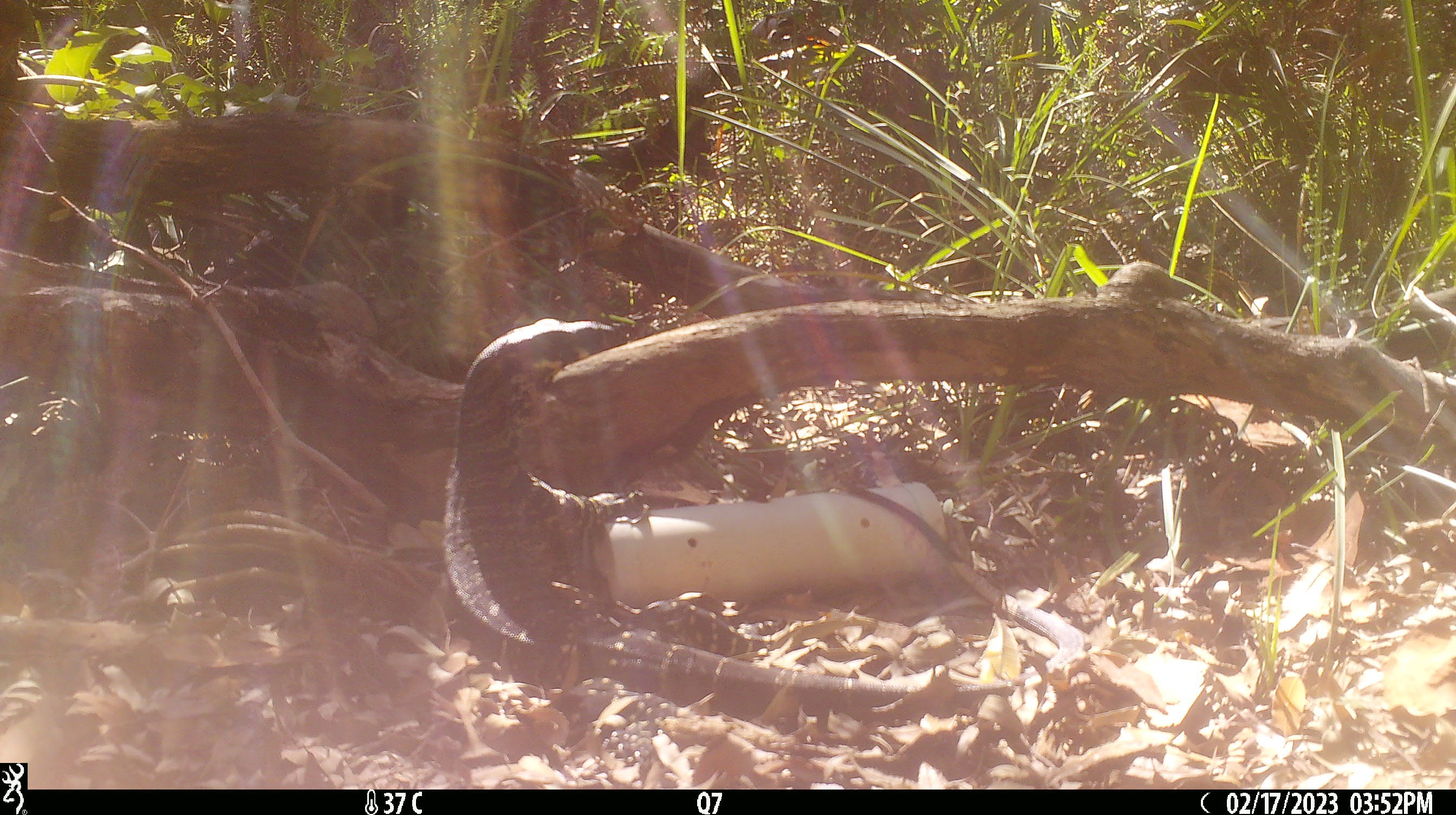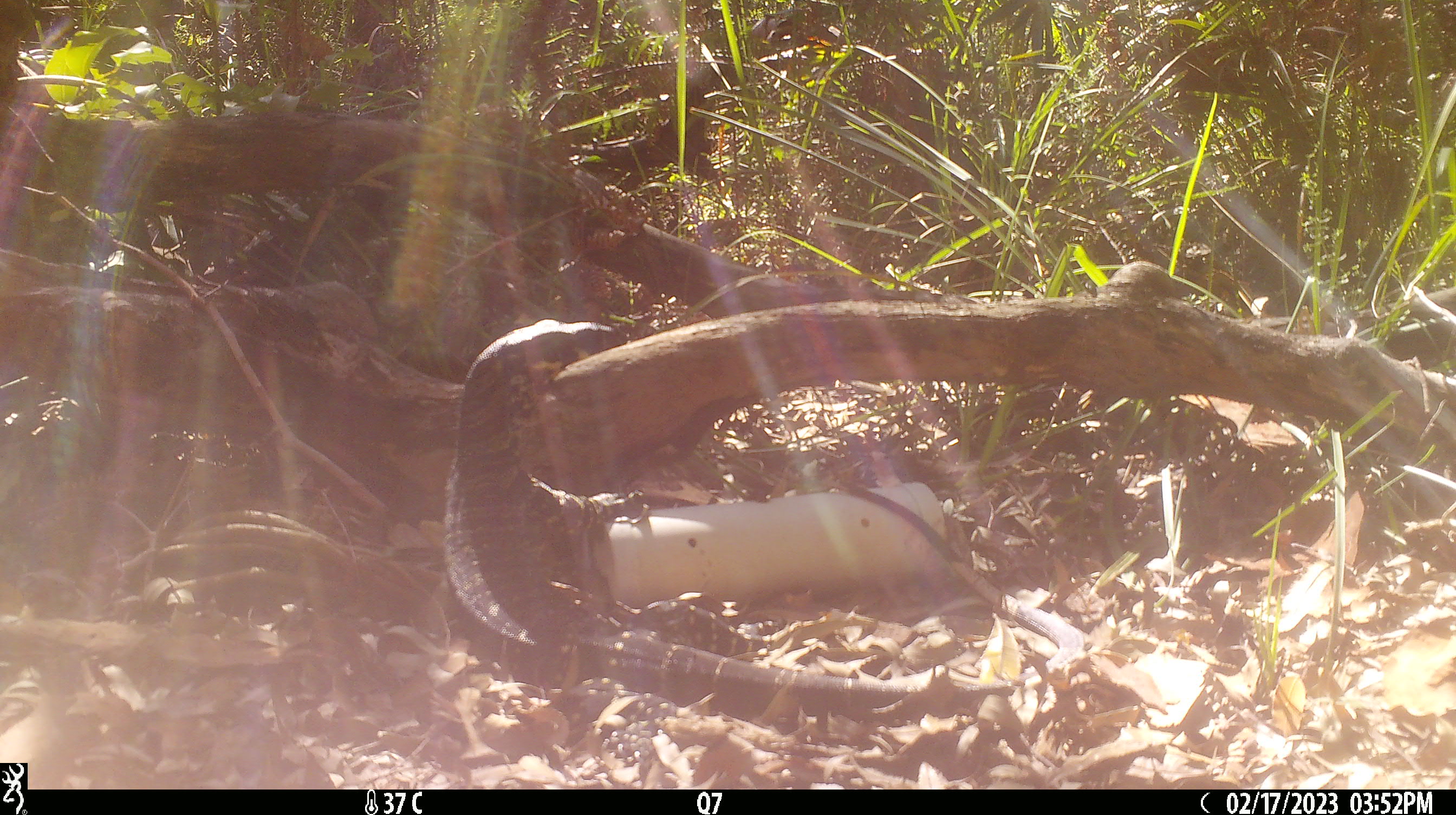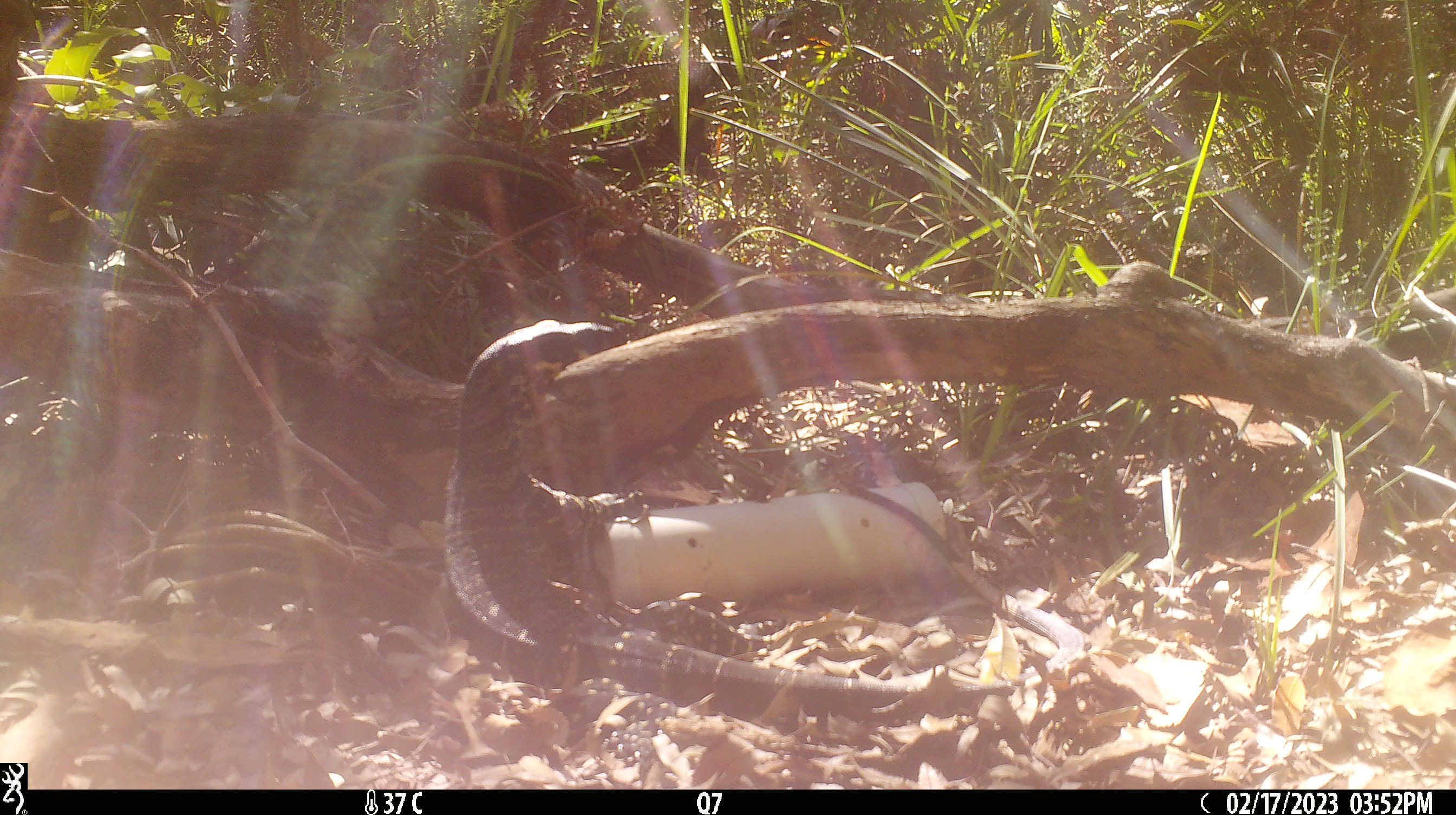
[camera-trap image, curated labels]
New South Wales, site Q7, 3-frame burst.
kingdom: Animalia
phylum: Chordata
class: Reptilia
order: Squamata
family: Varanidae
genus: Varanus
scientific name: Varanus varius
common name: lace monitor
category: goanna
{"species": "goanna (lace monitor) (Varanus varius)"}